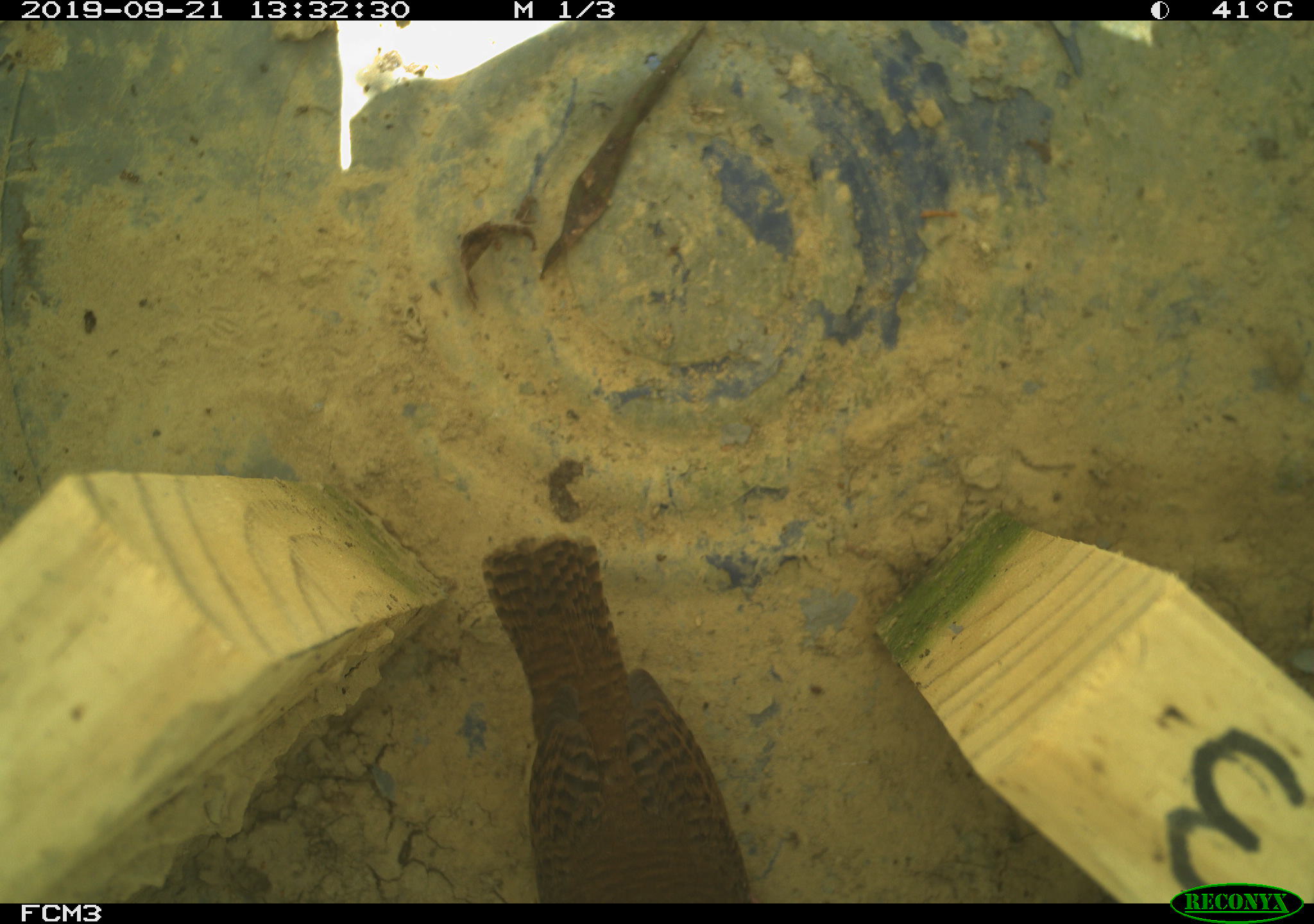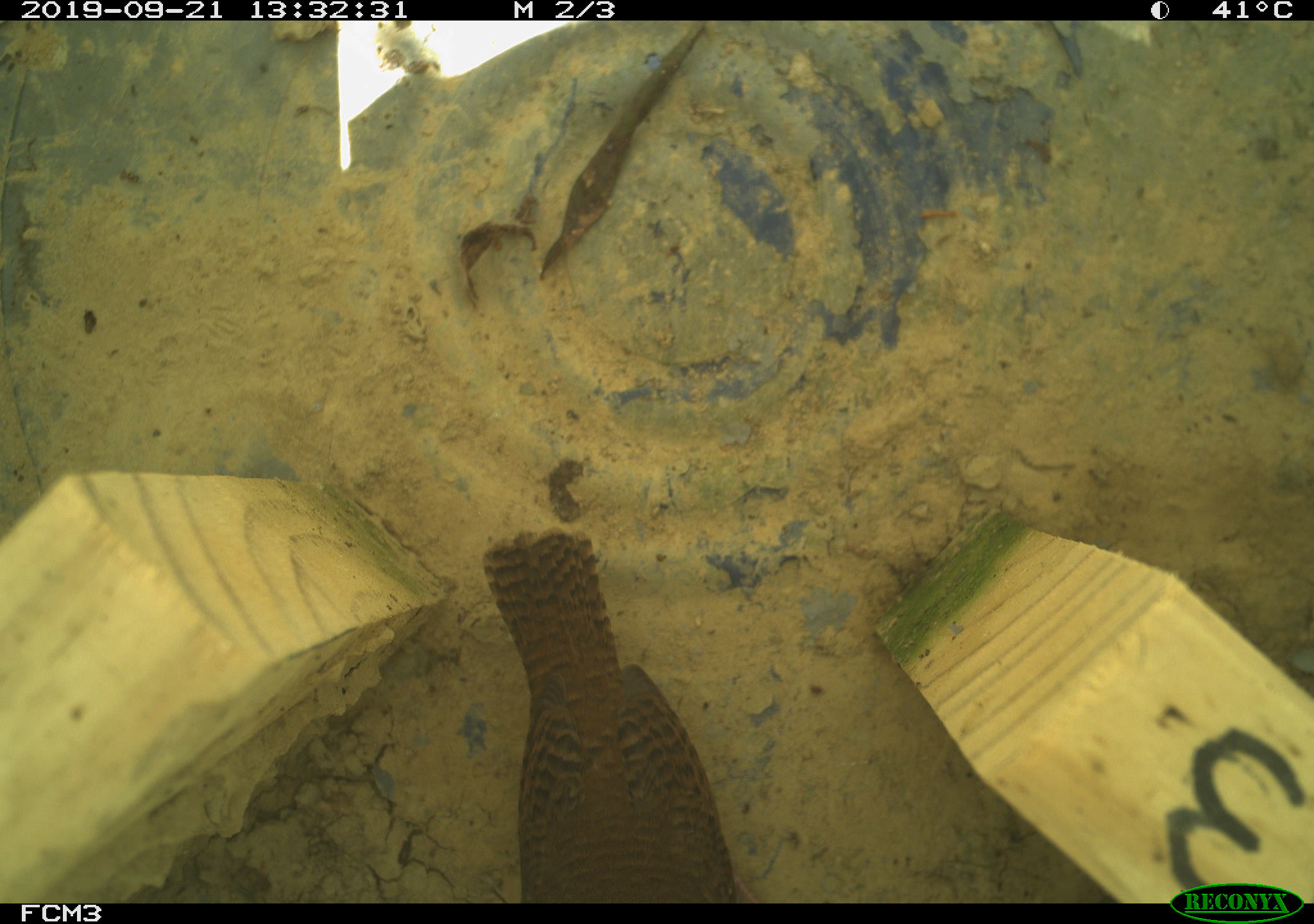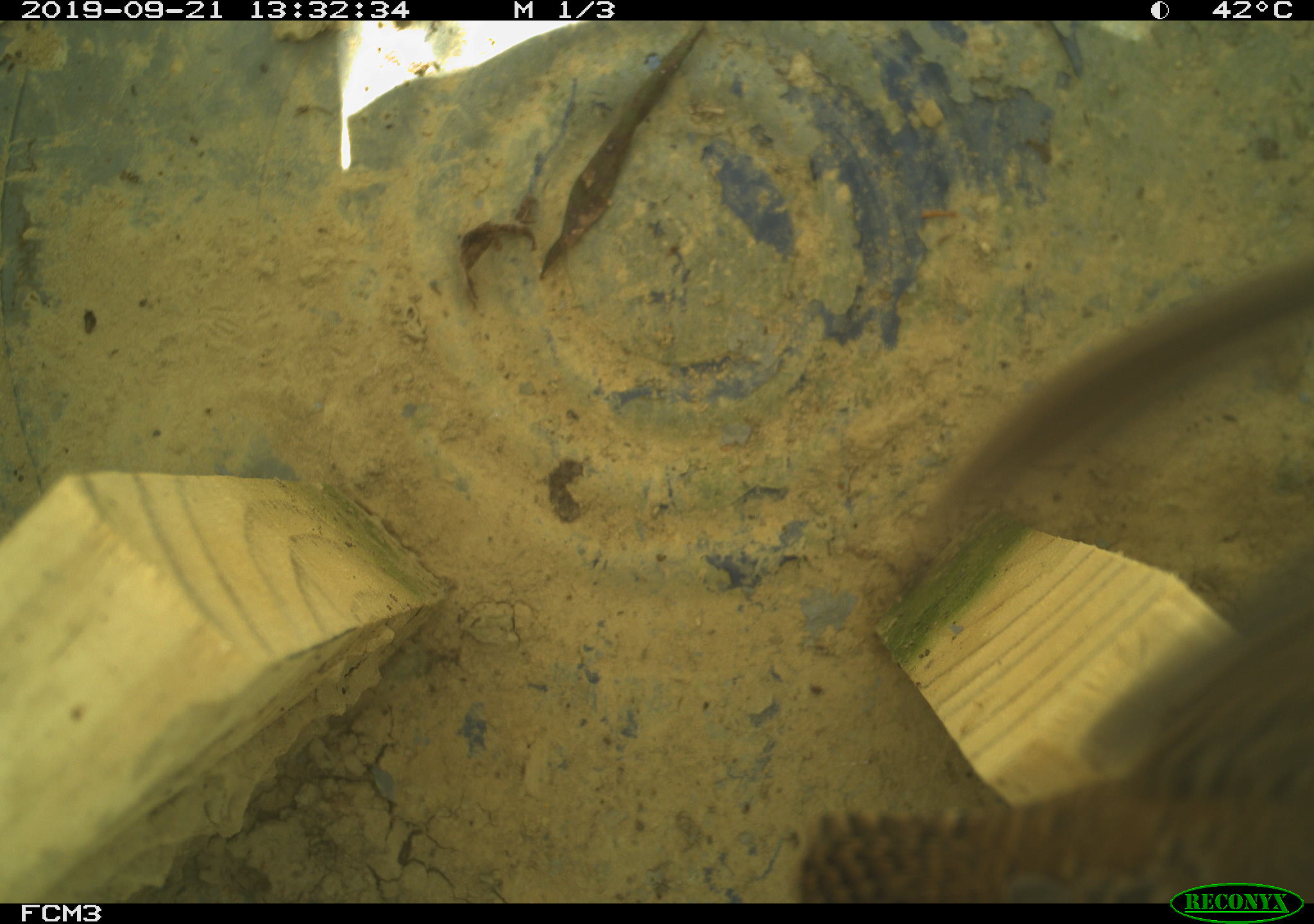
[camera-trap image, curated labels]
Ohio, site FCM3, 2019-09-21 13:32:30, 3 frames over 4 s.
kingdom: Animalia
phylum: Chordata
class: Aves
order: Passeriformes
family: Troglodytidae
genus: Troglodytes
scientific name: Troglodytes aedon aedon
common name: northern house wren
Northern house wren (Troglodytes aedon aedon).